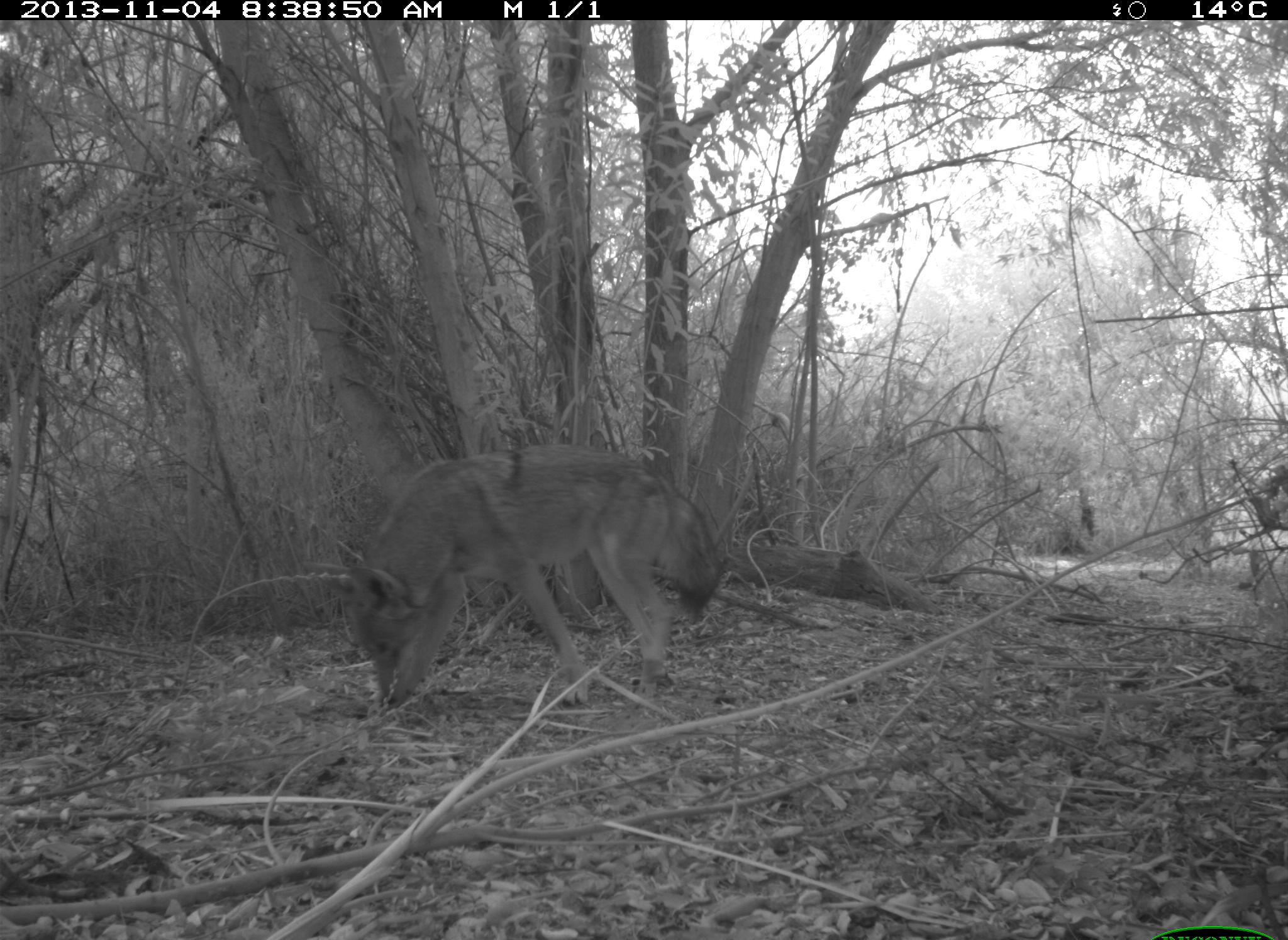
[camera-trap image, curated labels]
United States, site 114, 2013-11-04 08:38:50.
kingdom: Animalia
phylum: Chordata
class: Mammalia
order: Carnivora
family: Canidae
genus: Canis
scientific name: Canis latrans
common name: coyote